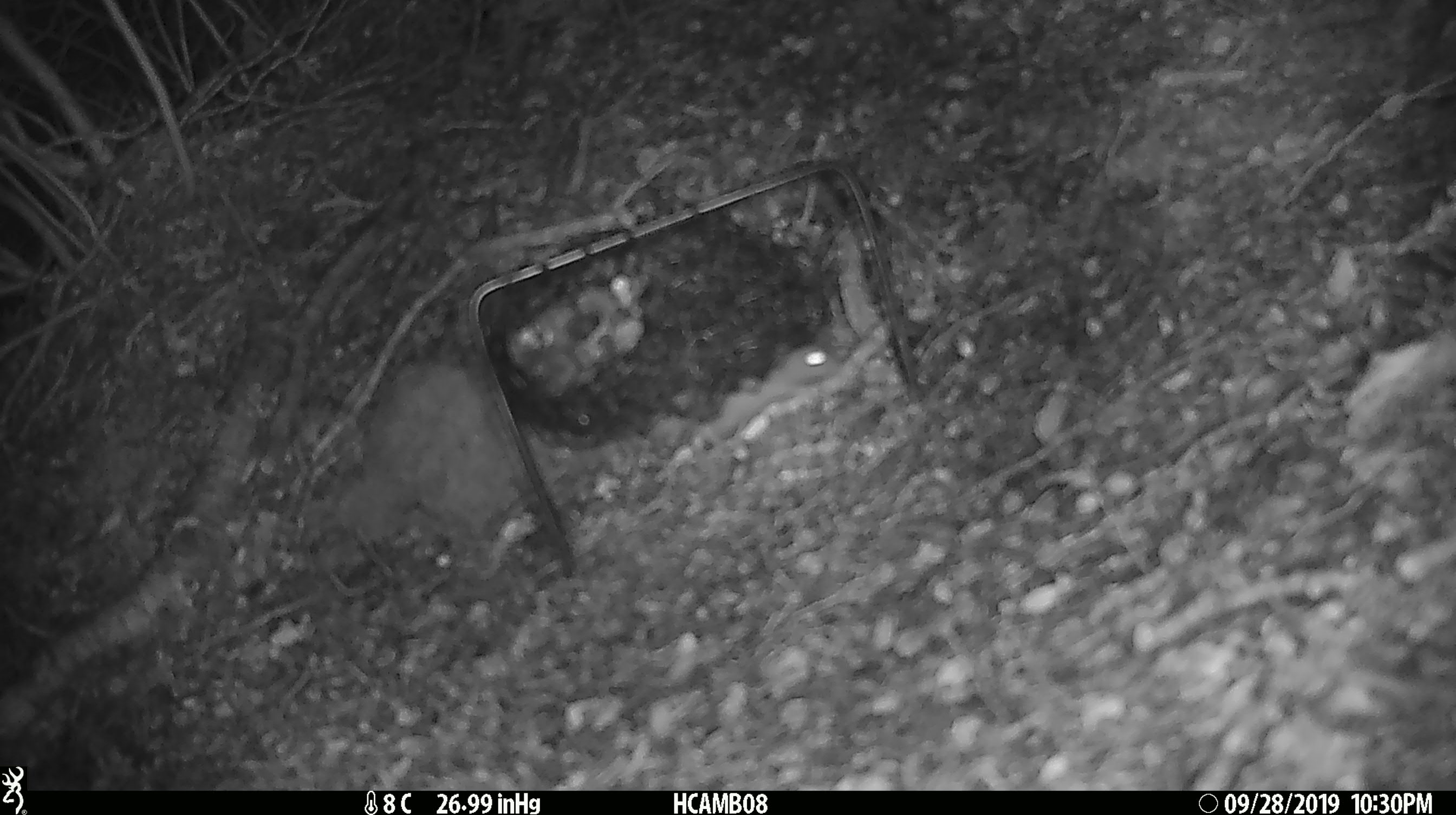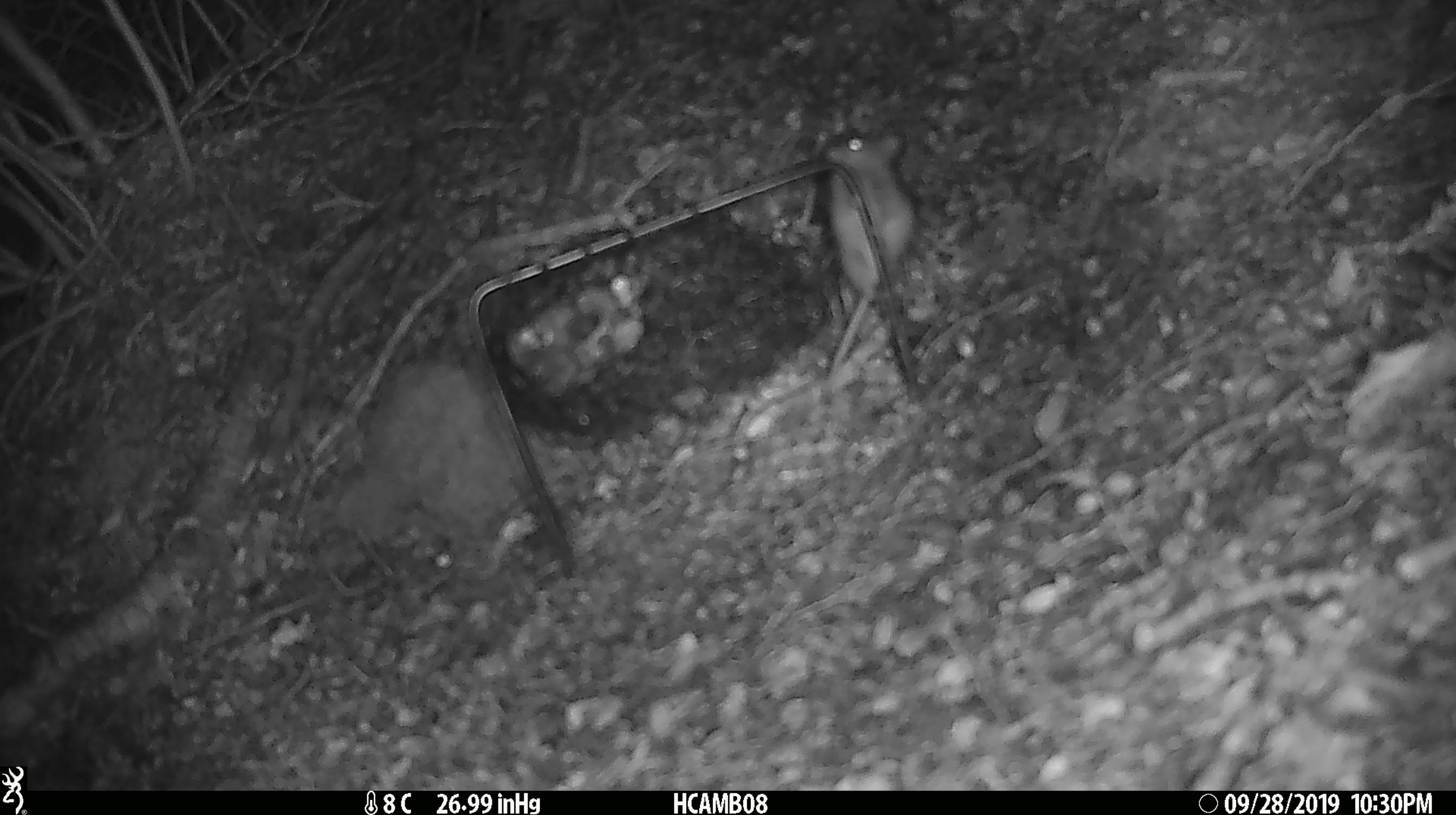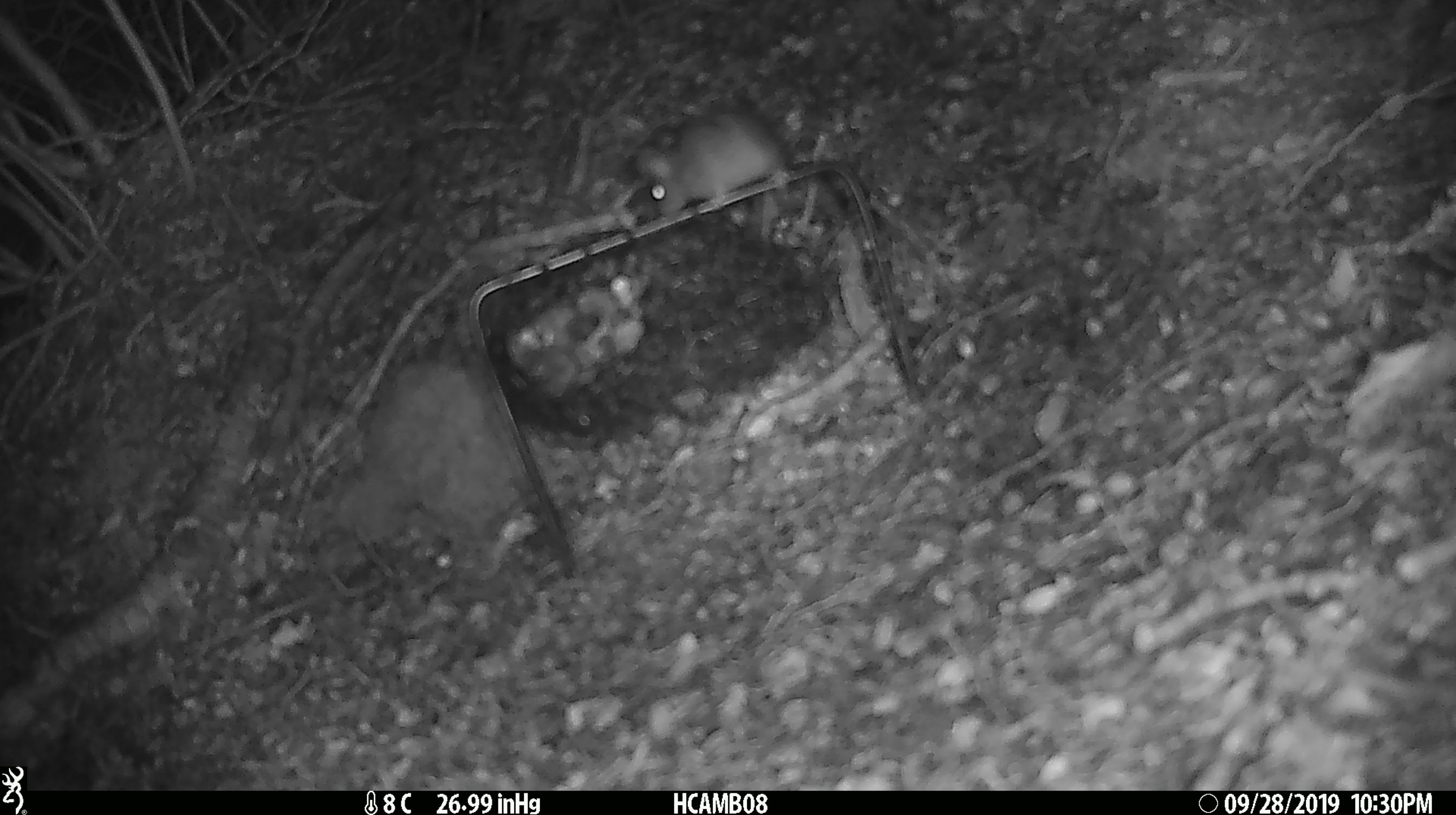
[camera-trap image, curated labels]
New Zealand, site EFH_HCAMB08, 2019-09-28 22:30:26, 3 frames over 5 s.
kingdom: Animalia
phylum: Chordata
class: Mammalia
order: Rodentia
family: Muridae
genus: Mus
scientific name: Mus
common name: mouse